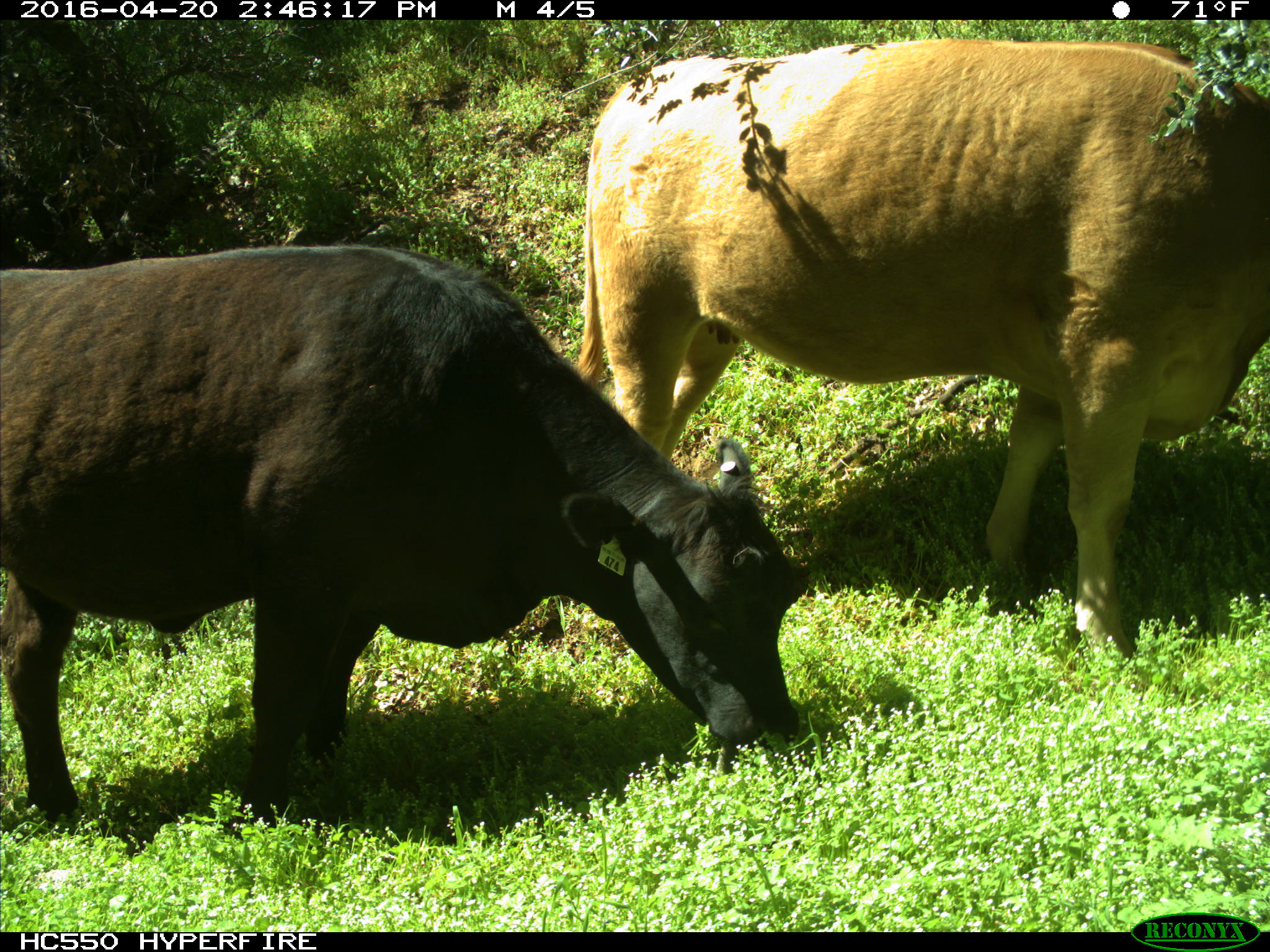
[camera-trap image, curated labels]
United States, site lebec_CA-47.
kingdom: Animalia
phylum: Chordata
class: Mammalia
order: Artiodactyla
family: Bovidae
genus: Bos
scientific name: Bos taurus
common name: domestic cow